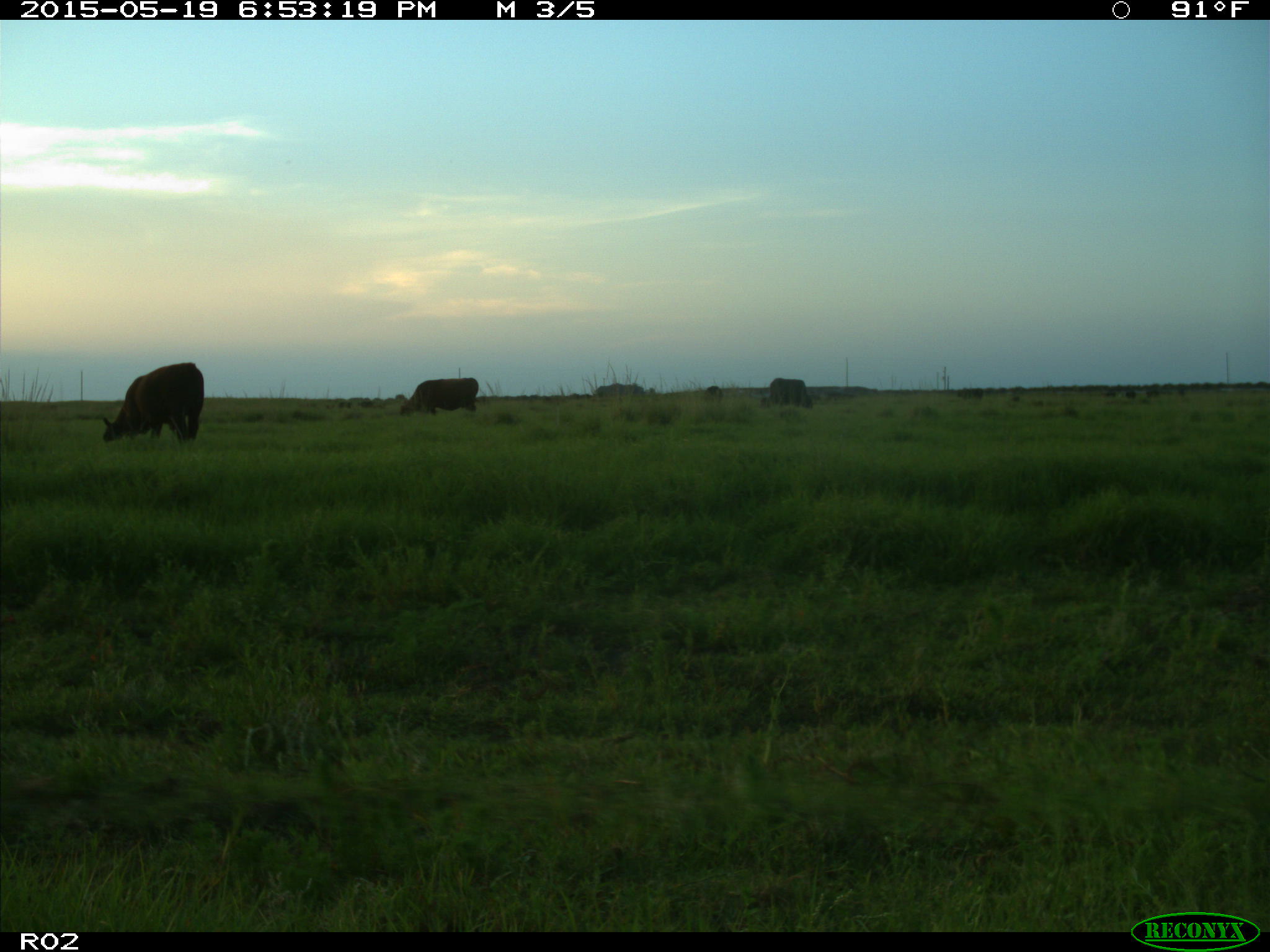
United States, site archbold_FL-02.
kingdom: Animalia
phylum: Chordata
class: Mammalia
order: Artiodactyla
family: Bovidae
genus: Bos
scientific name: Bos taurus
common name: domestic cow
Bos taurus (domestic cow).